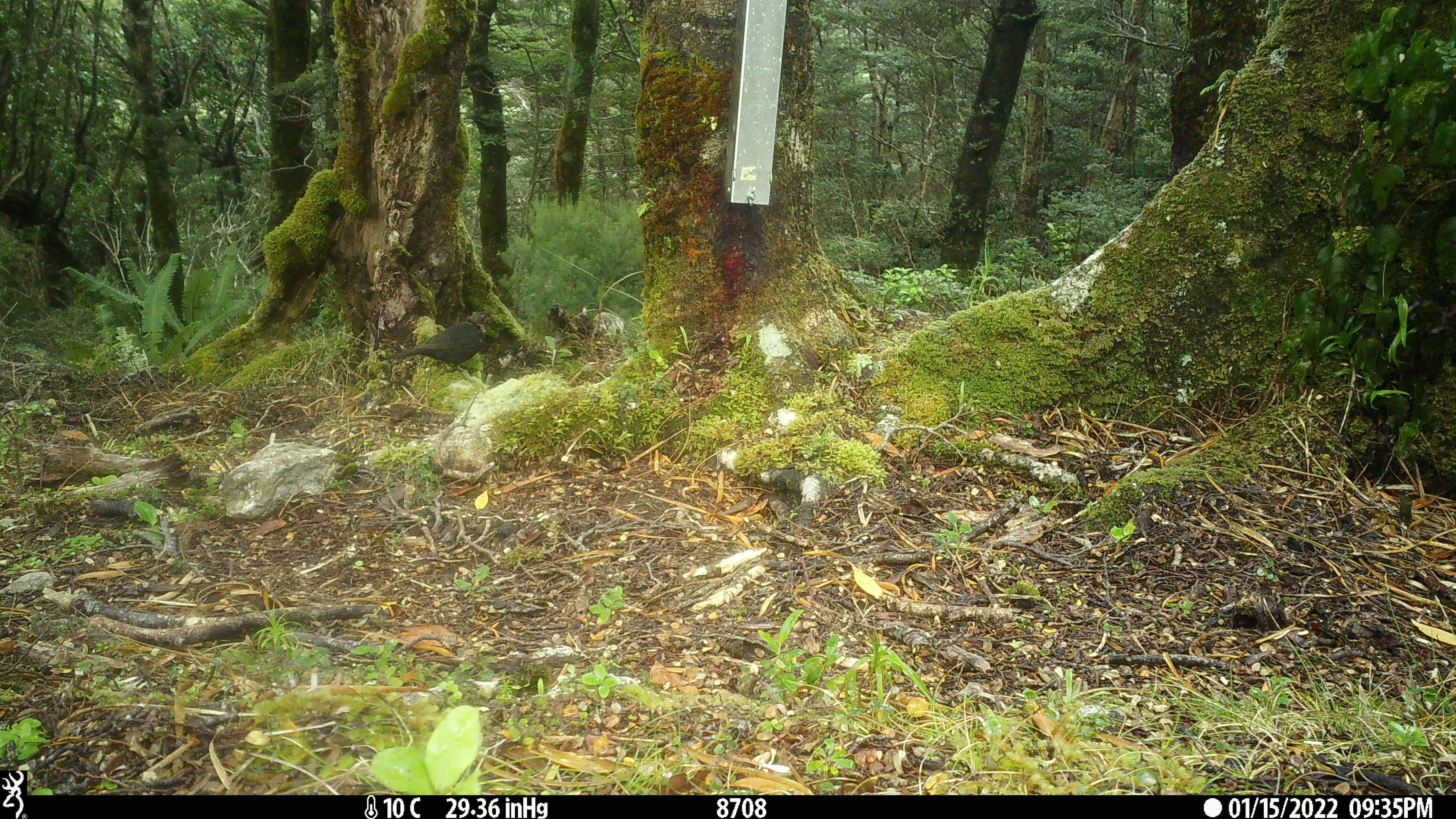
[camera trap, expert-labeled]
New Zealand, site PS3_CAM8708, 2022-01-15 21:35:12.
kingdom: Animalia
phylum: Chordata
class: Aves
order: Passeriformes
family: Turdidae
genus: Turdus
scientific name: Turdus merula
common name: eurasian blackbird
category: blackbird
Blackbird (eurasian blackbird) (Turdus merula).